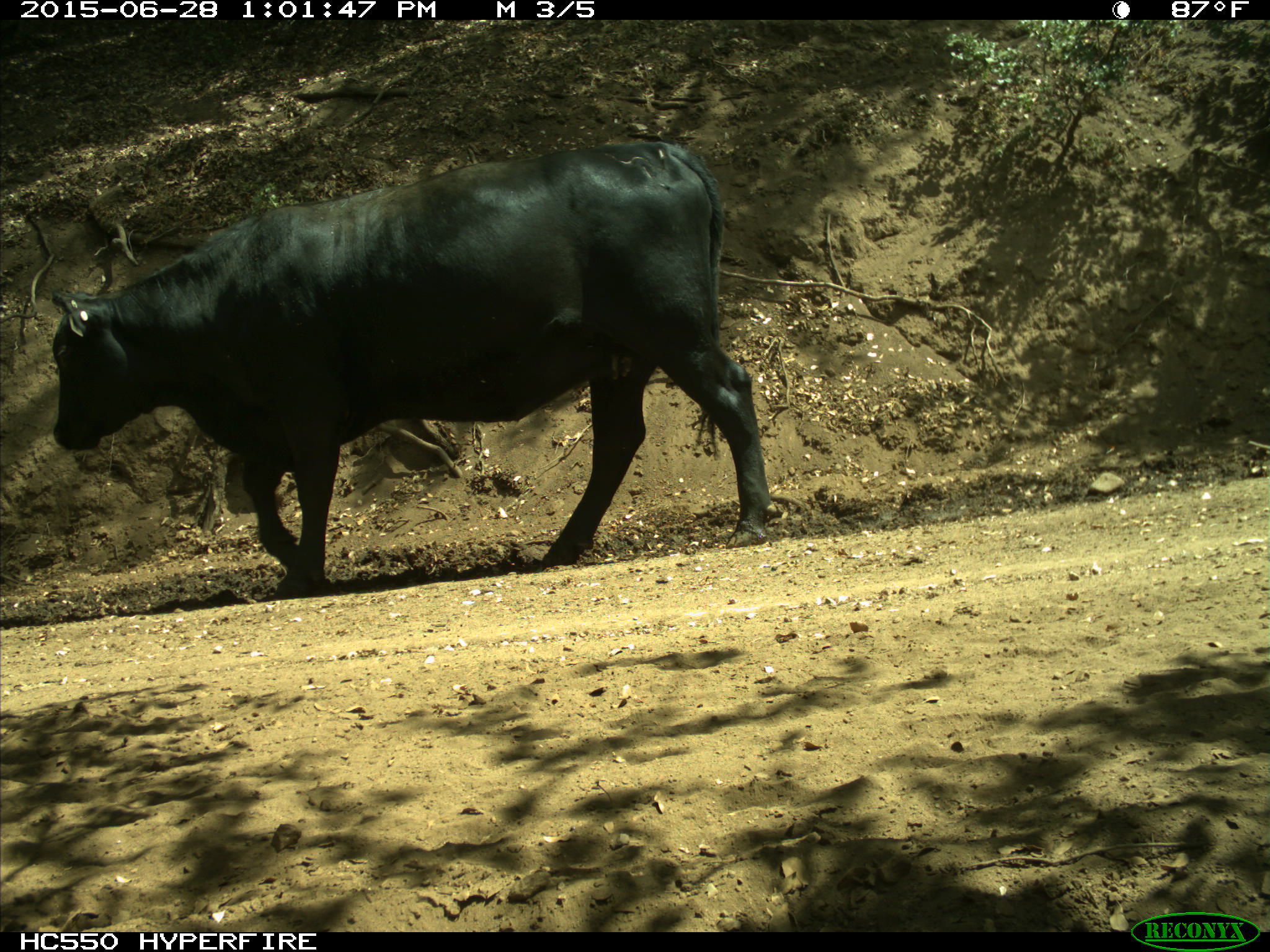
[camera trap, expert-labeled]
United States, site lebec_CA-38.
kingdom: Animalia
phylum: Chordata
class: Mammalia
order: Artiodactyla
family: Bovidae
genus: Bos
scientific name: Bos taurus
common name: domestic cow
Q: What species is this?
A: Bos taurus (domestic cow).